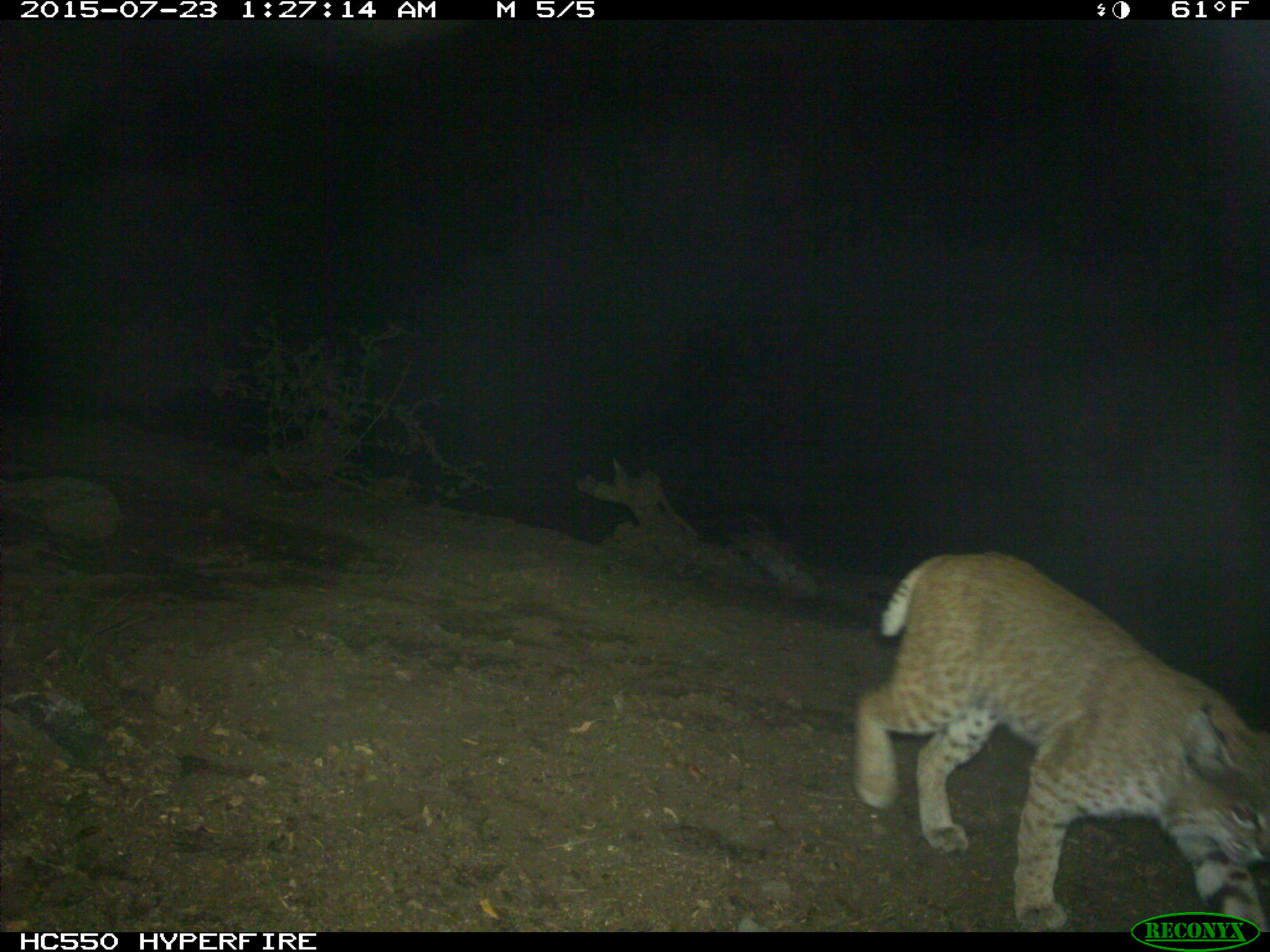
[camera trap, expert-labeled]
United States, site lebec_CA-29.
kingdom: Animalia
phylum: Chordata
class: Mammalia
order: Carnivora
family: Felidae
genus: Lynx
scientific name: Lynx rufus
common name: bobcat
Lynx rufus (bobcat).